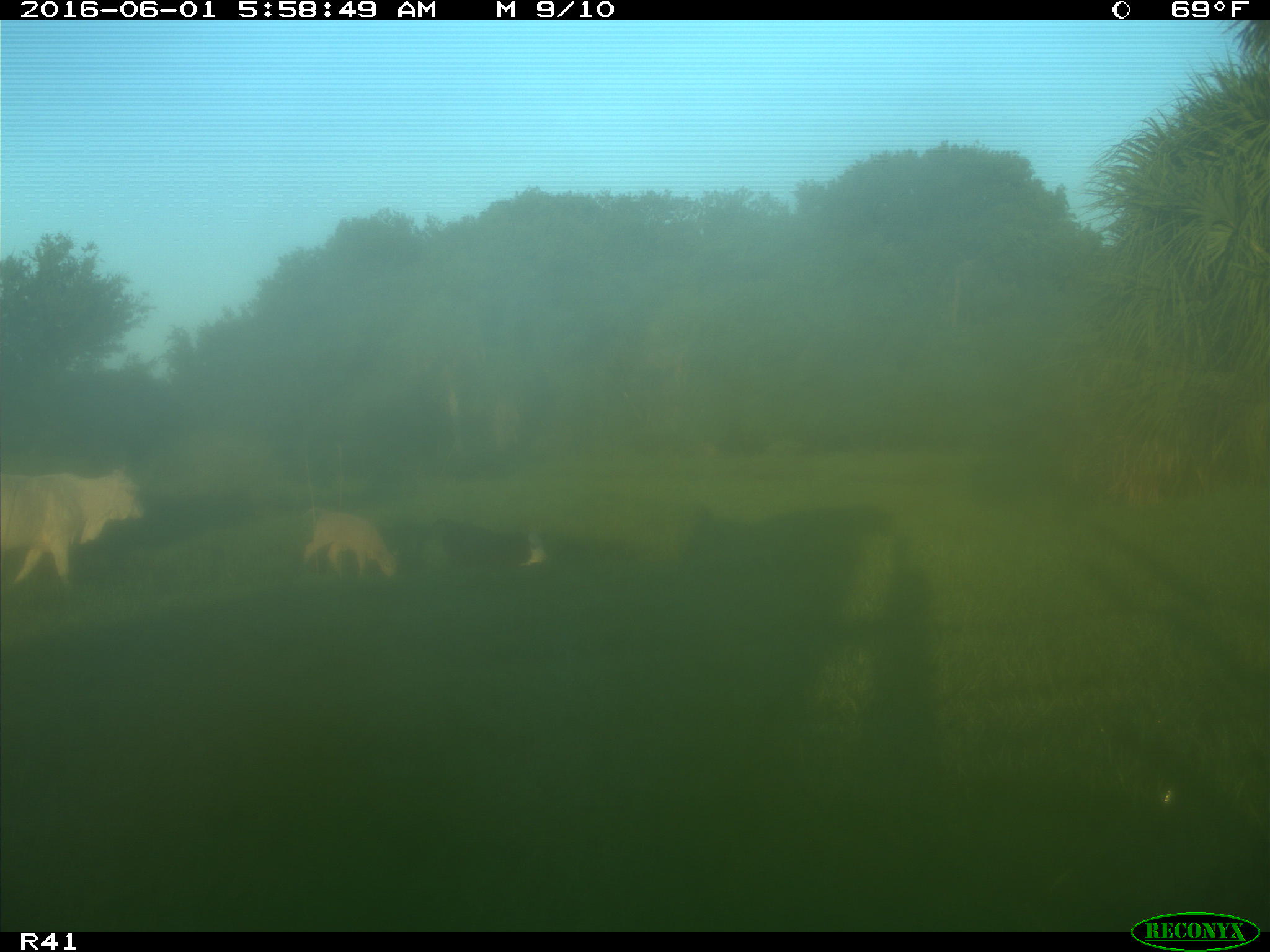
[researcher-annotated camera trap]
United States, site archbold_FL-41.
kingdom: Animalia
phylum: Chordata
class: Mammalia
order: Artiodactyla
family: Bovidae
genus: Bos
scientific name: Bos taurus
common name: domestic cow